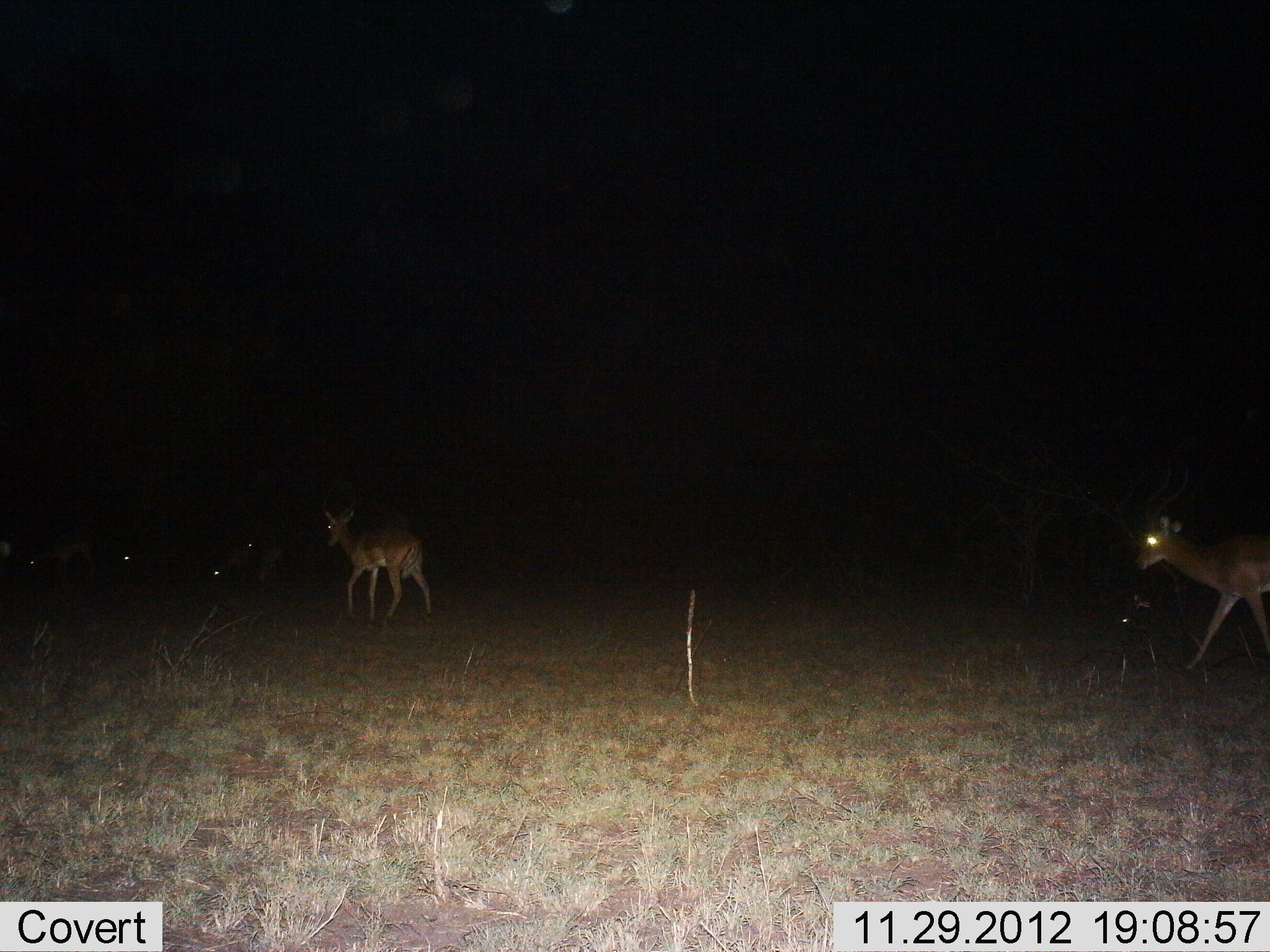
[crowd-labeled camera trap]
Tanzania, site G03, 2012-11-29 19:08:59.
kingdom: Animalia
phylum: Chordata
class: Mammalia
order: Artiodactyla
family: Bovidae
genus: Aepyceros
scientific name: Aepyceros melampus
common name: impala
Impala (Aepyceros melampus), count 5. Behavior (volunteer vote fractions): standing 14%, resting 0%, moving 93%, interacting 0%. Young present (vote fraction): 0%. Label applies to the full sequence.